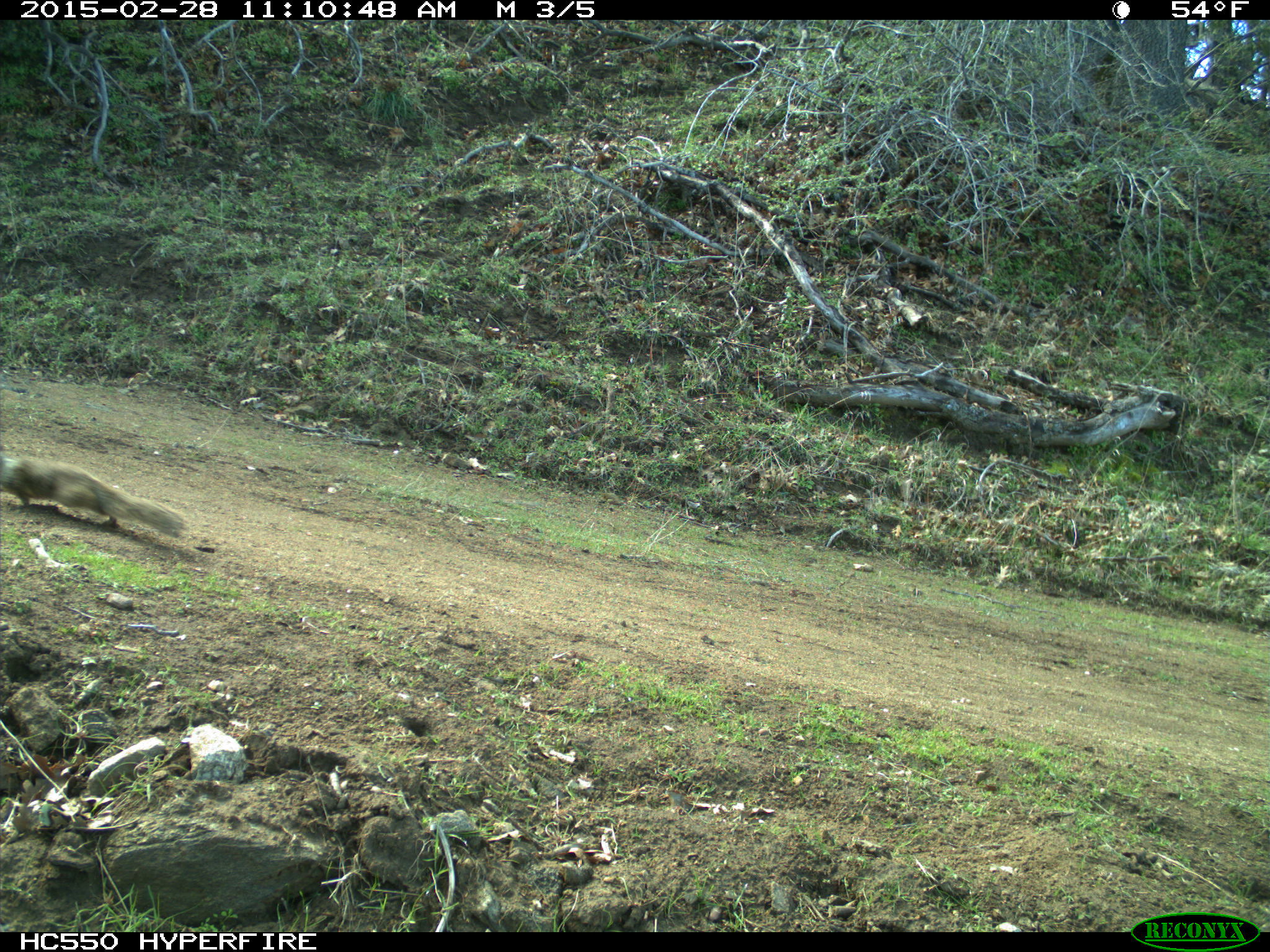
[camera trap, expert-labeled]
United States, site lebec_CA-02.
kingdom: Animalia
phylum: Chordata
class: Mammalia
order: Rodentia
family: Sciuridae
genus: Otospermophilus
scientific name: Otospermophilus beecheyi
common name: california ground squirrel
Otospermophilus beecheyi (california ground squirrel).